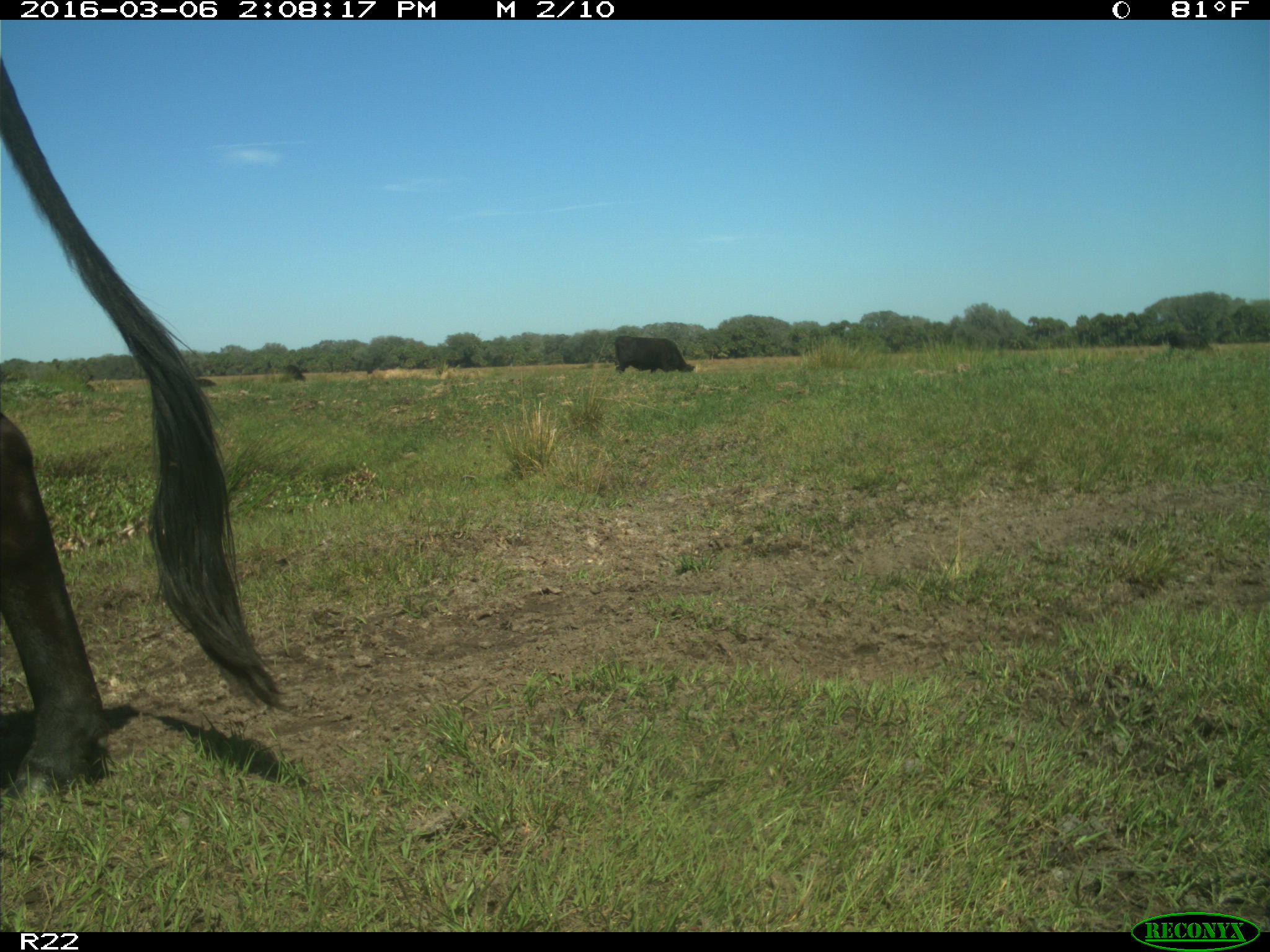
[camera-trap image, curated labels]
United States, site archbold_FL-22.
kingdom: Animalia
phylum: Chordata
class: Mammalia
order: Artiodactyla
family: Bovidae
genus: Bos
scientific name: Bos taurus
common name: domestic cow